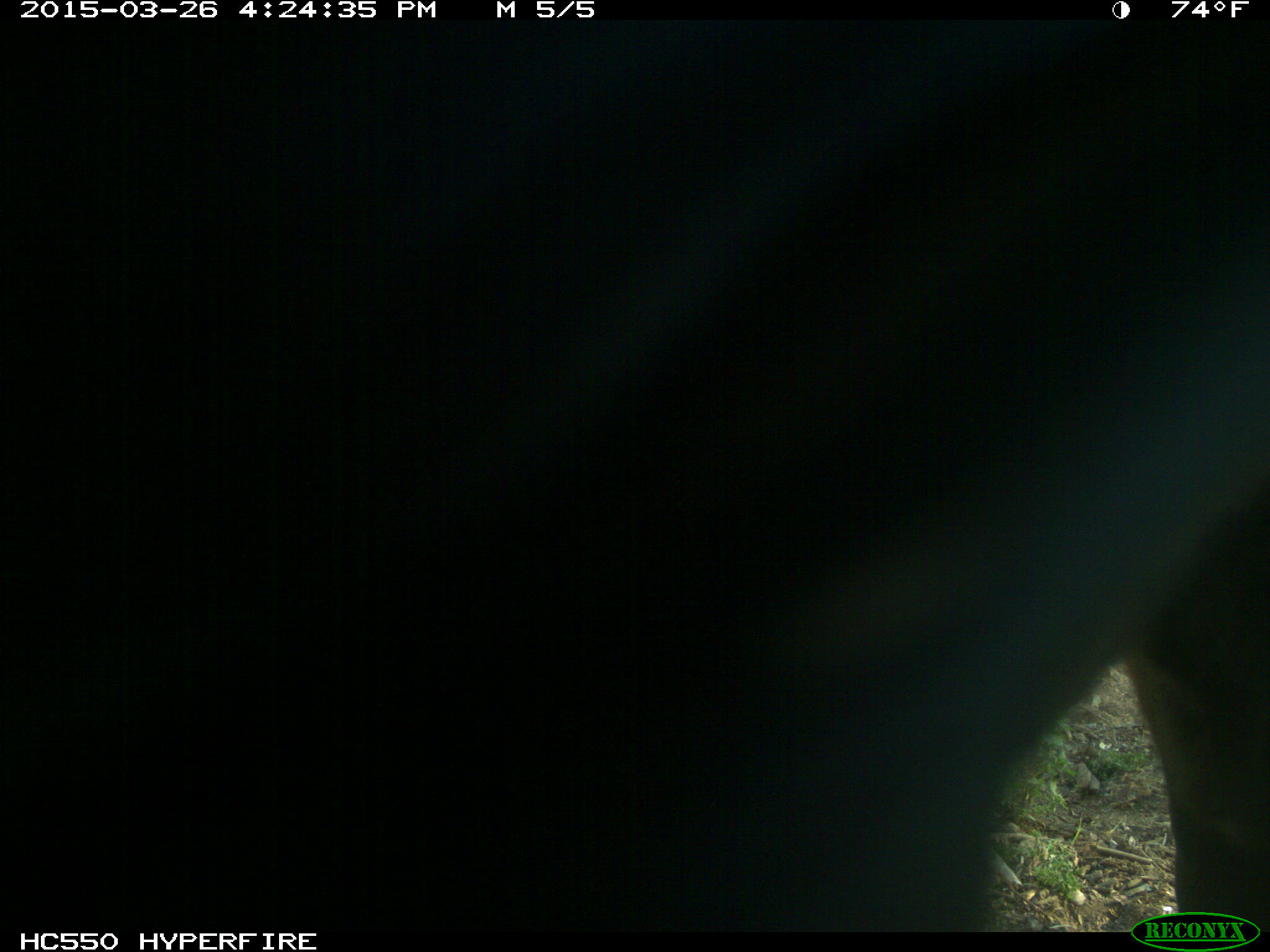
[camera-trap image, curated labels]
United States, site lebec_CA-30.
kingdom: Animalia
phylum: Chordata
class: Mammalia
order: Artiodactyla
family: Bovidae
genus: Bos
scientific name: Bos taurus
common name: domestic cow